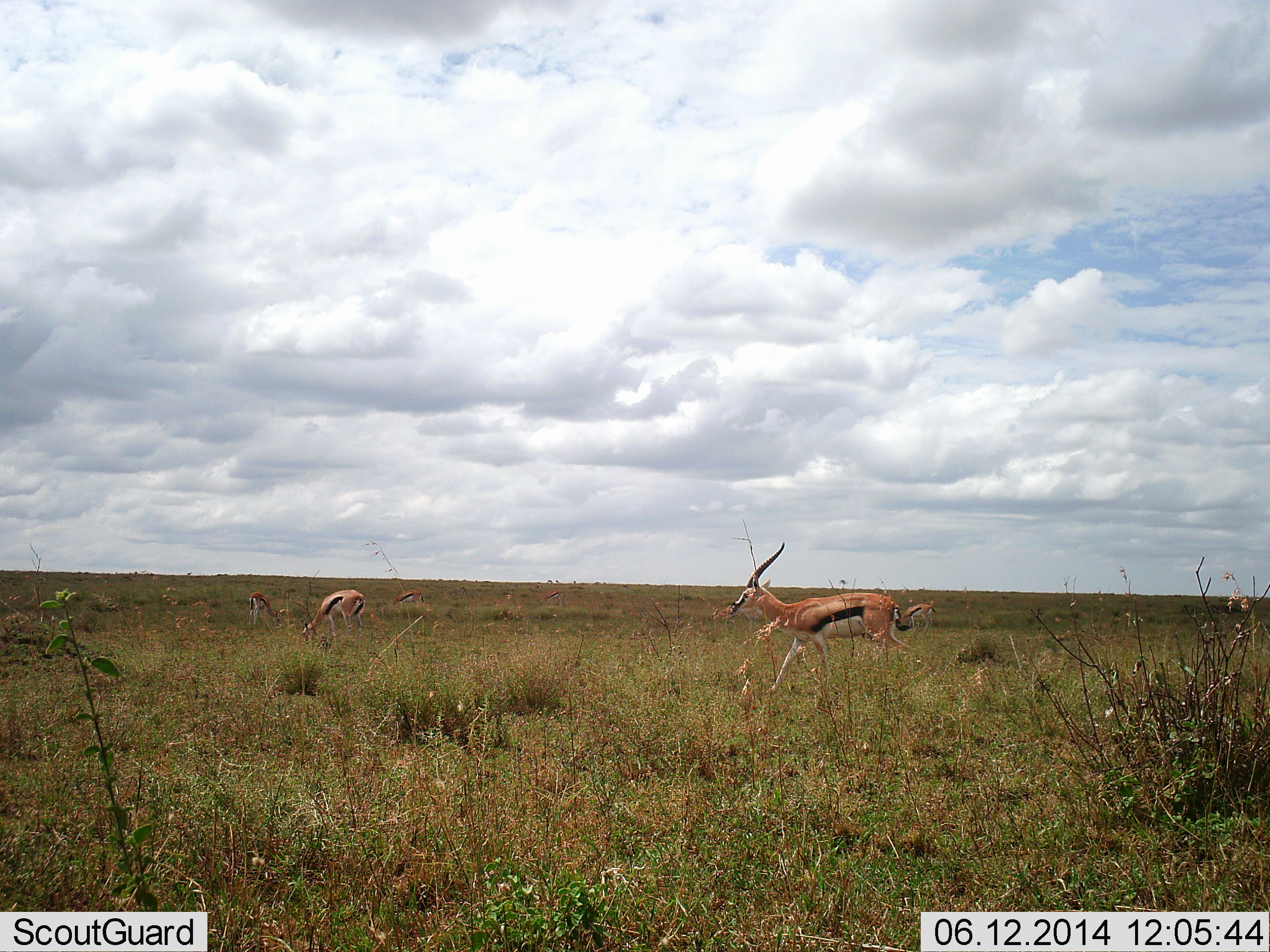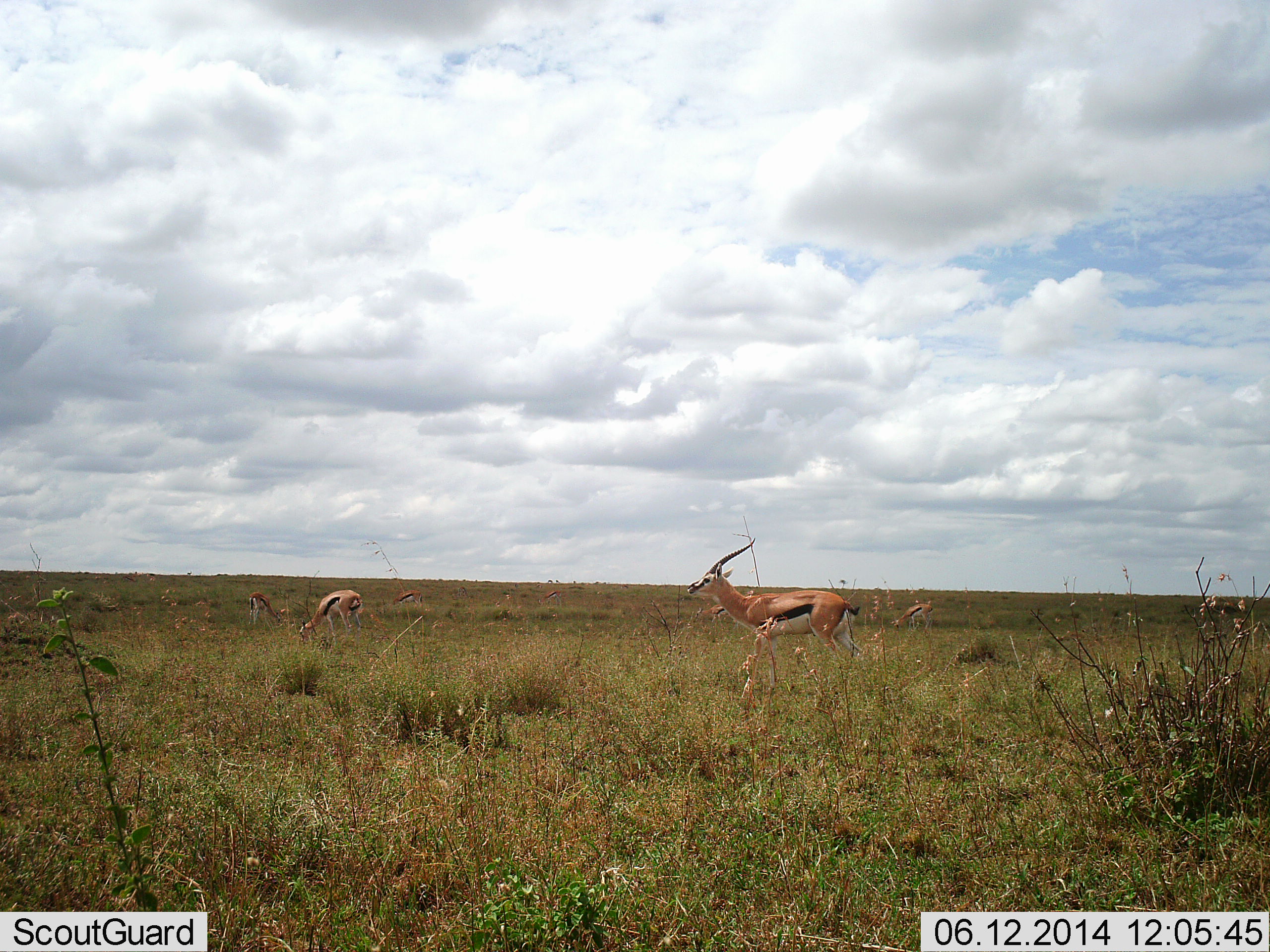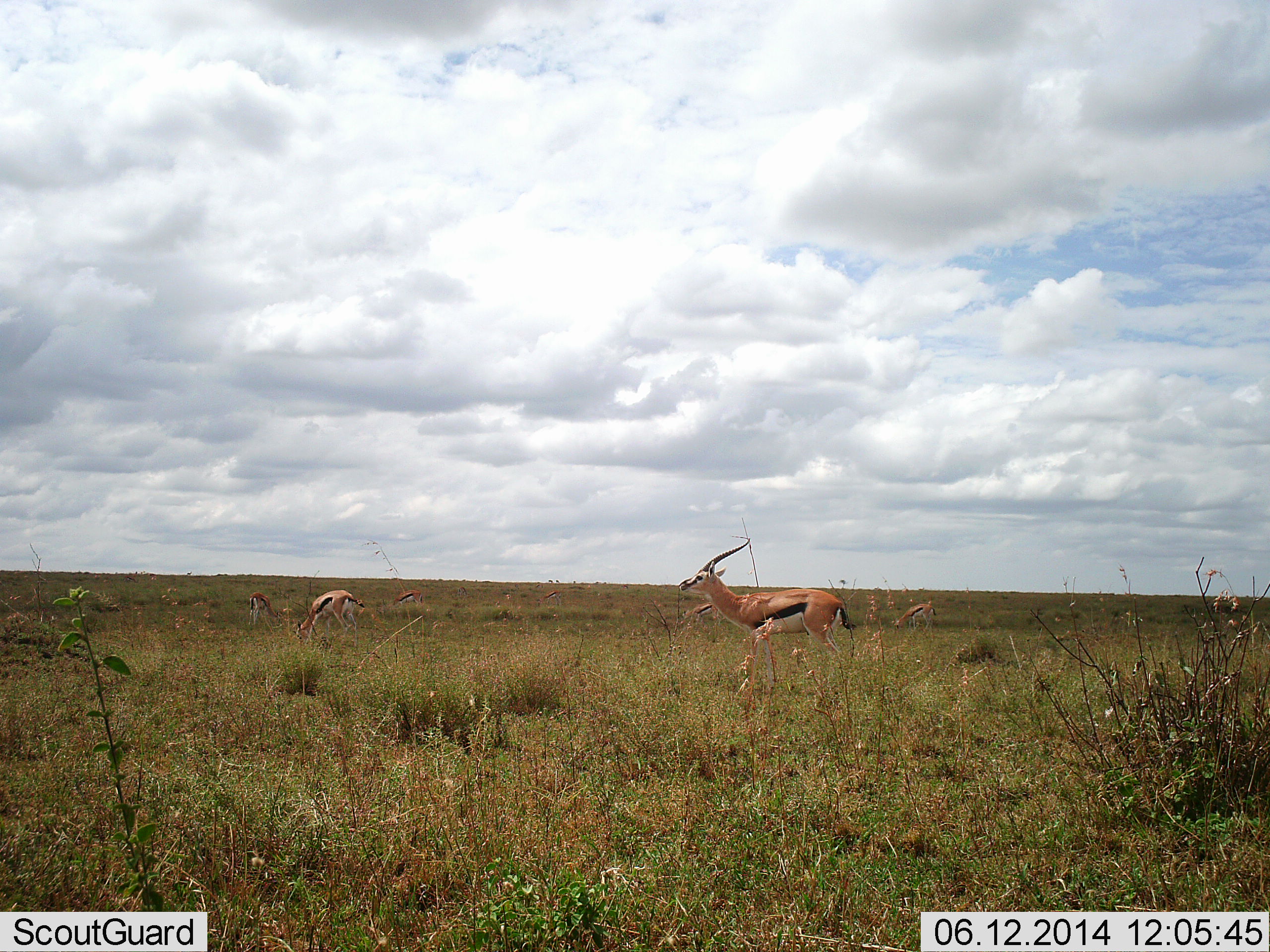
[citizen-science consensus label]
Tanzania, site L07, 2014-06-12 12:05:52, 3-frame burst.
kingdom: Animalia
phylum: Chordata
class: Mammalia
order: Artiodactyla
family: Bovidae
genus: Eudorcas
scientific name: Eudorcas thomsonii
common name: thomson's gazelle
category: gazellethomsons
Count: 5.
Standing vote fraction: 50%.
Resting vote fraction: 0%.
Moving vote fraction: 60%.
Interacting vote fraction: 0%.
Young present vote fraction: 0%.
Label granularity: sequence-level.